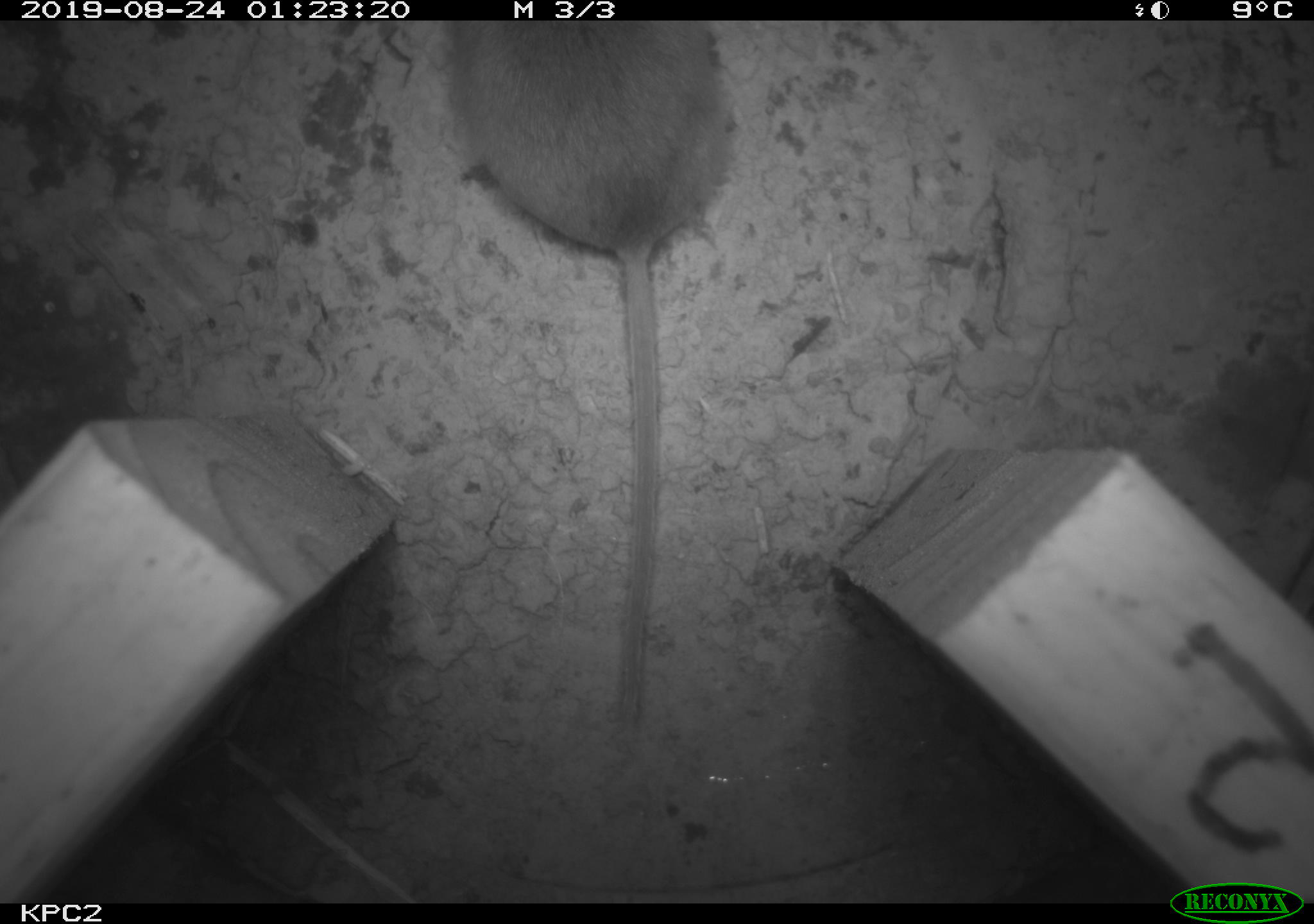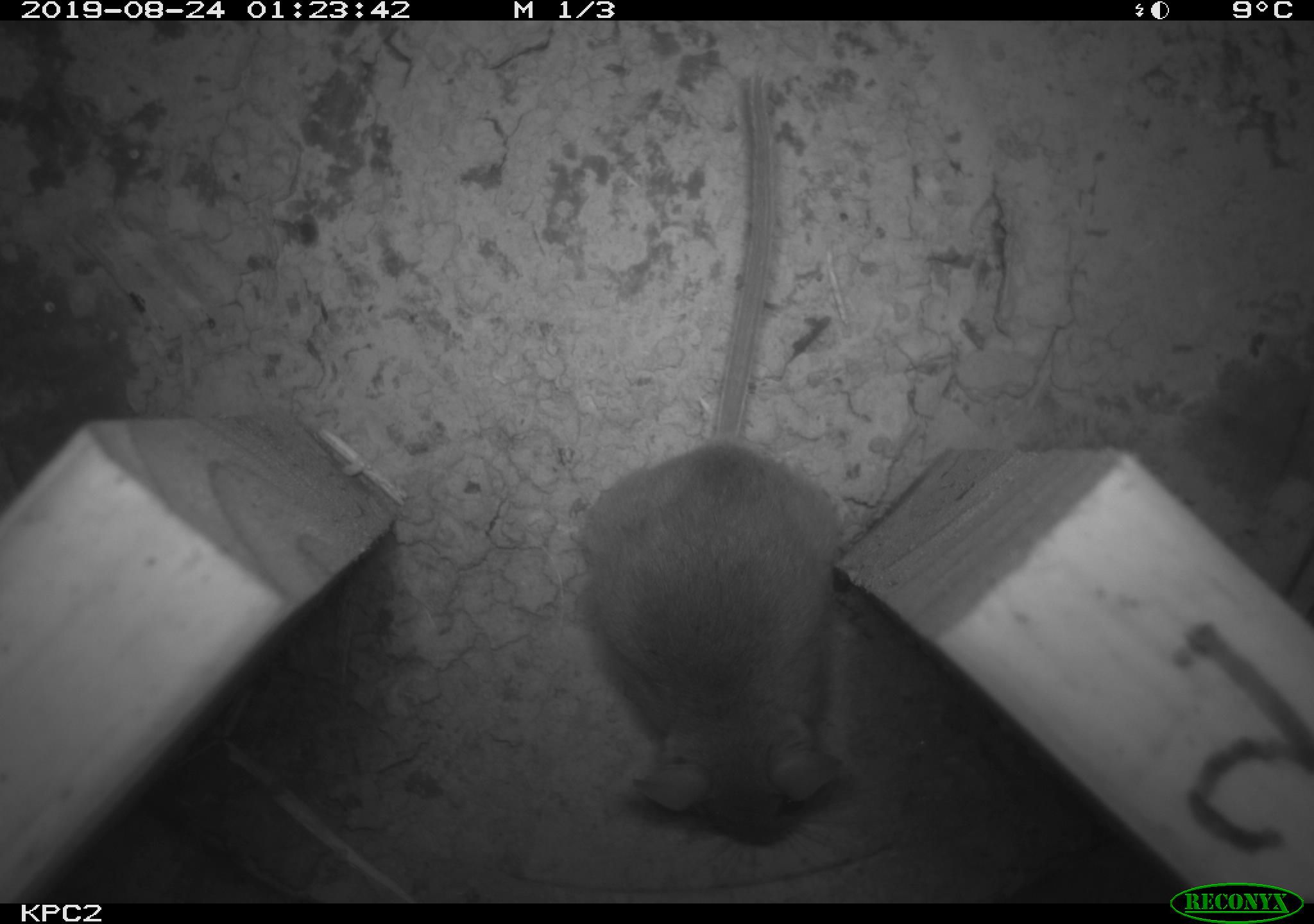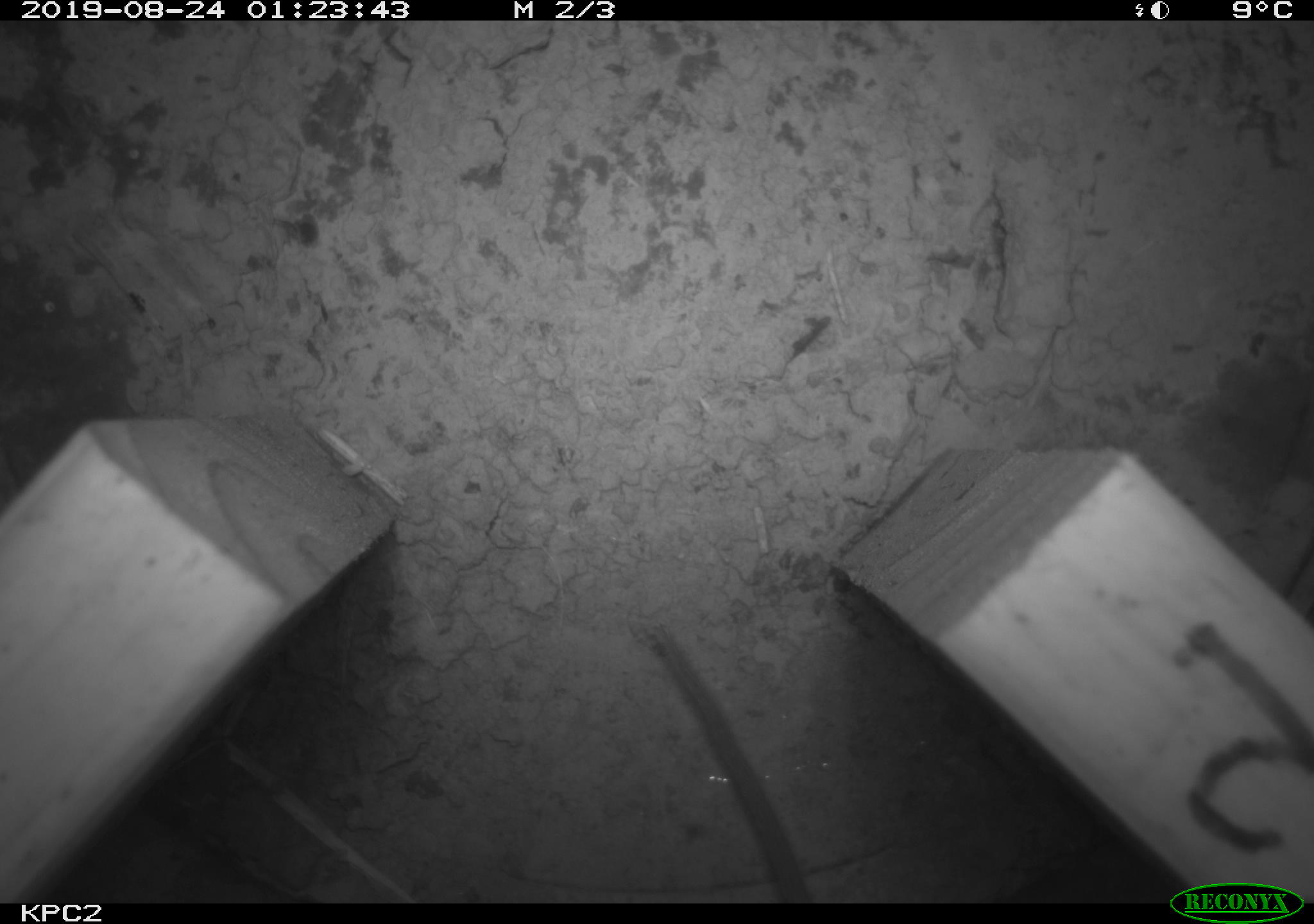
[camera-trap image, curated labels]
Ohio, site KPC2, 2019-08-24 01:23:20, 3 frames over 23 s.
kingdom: Animalia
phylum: Chordata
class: Mammalia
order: Rodentia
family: Cricetidae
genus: Peromyscus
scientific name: Peromyscus leucopus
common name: white-footed mouse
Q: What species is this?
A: White-footed mouse (Peromyscus leucopus).